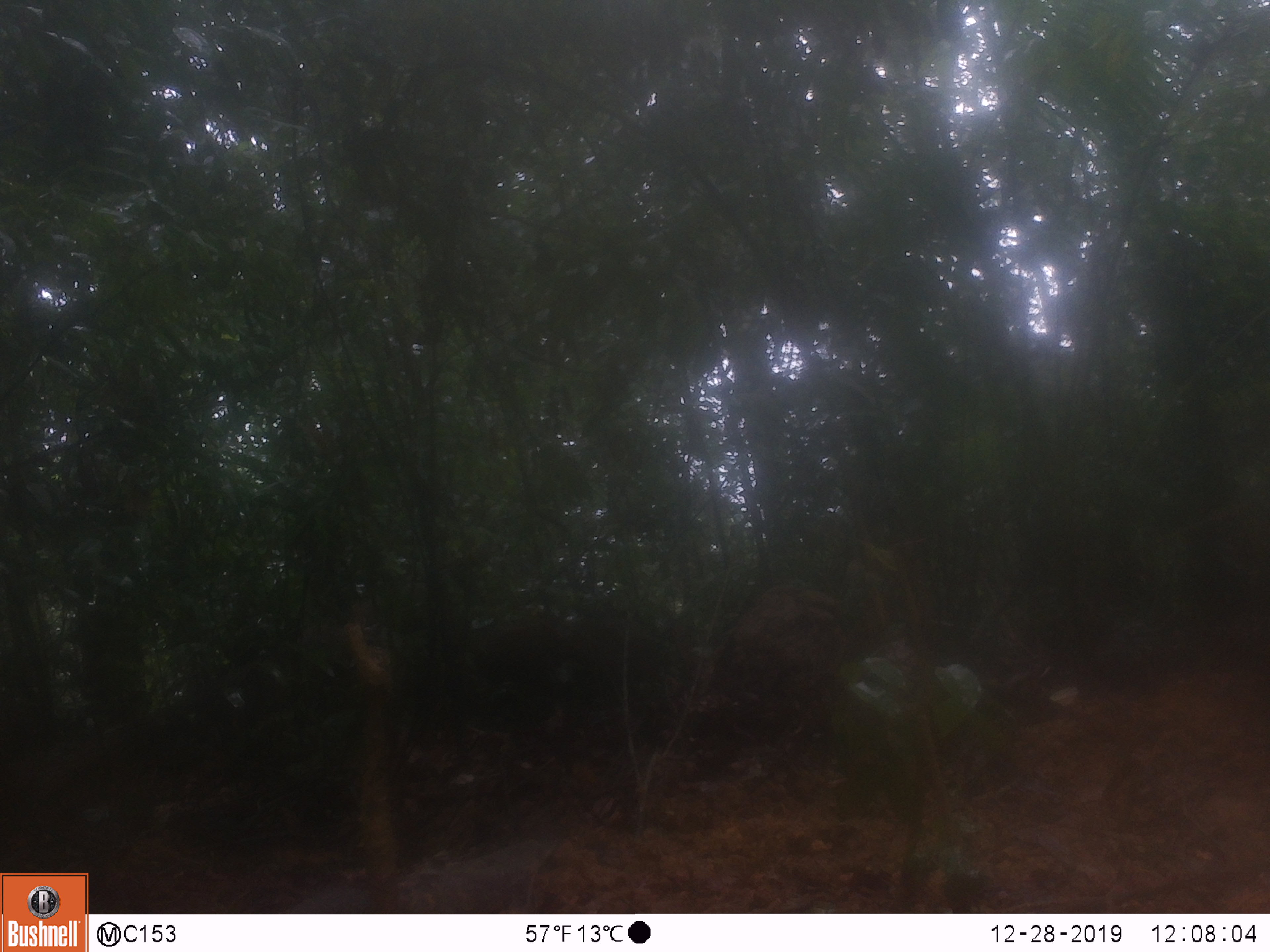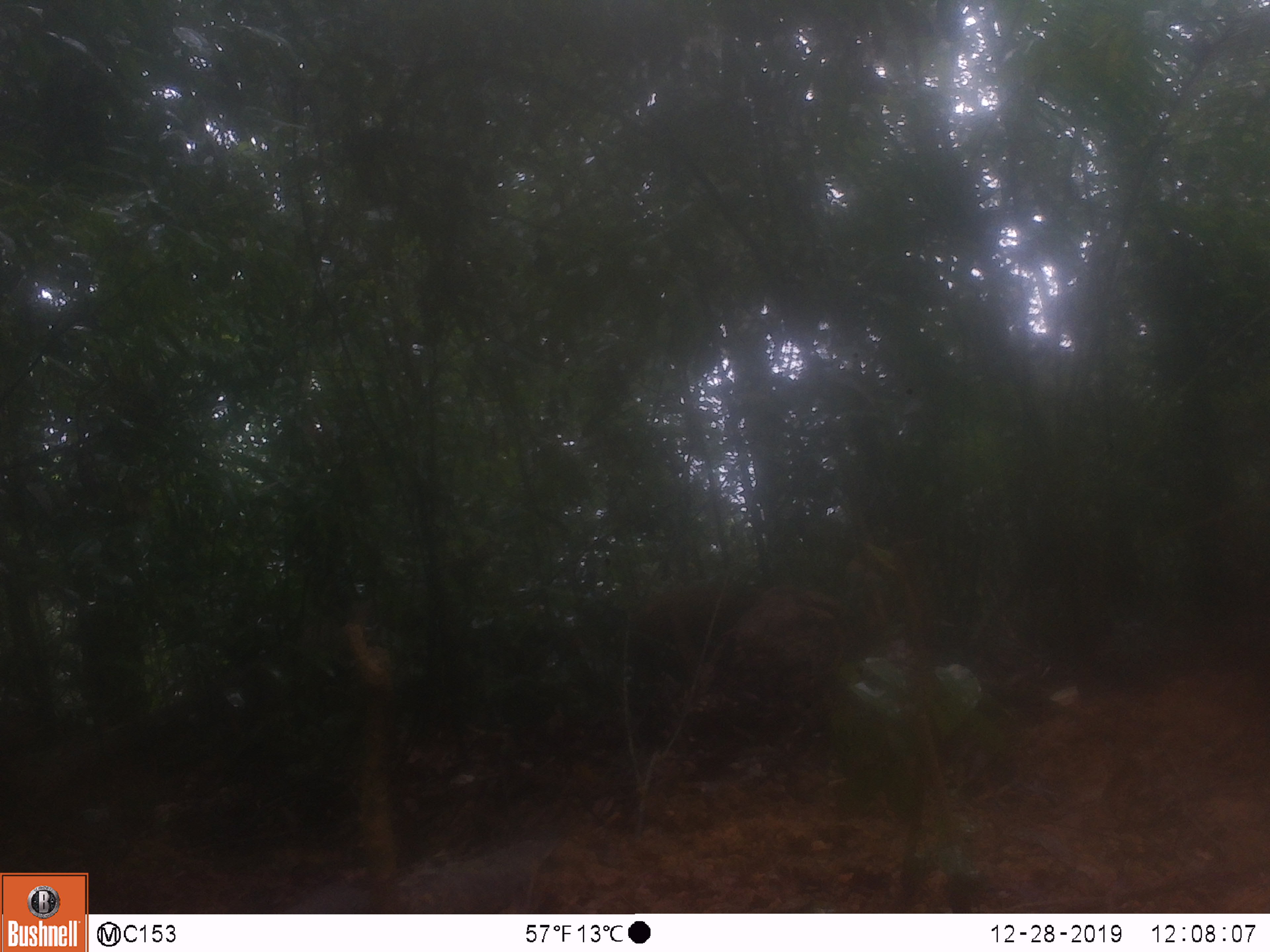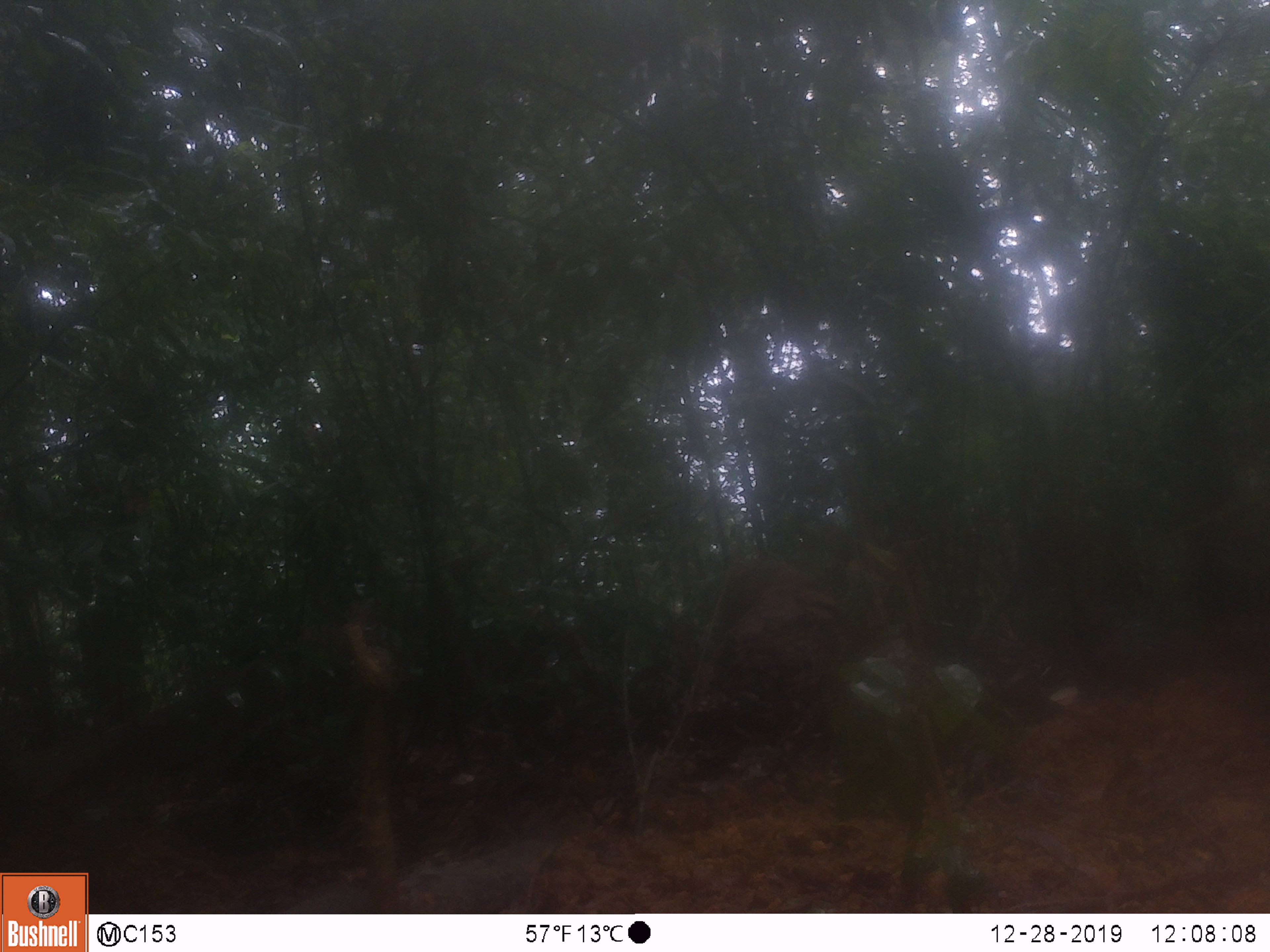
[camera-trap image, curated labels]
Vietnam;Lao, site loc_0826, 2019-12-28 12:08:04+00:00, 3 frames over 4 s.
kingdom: Animalia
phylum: Chordata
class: Mammalia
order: Artiodactyla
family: Suidae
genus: Sus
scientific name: Sus scrofa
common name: eurasian wild pig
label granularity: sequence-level